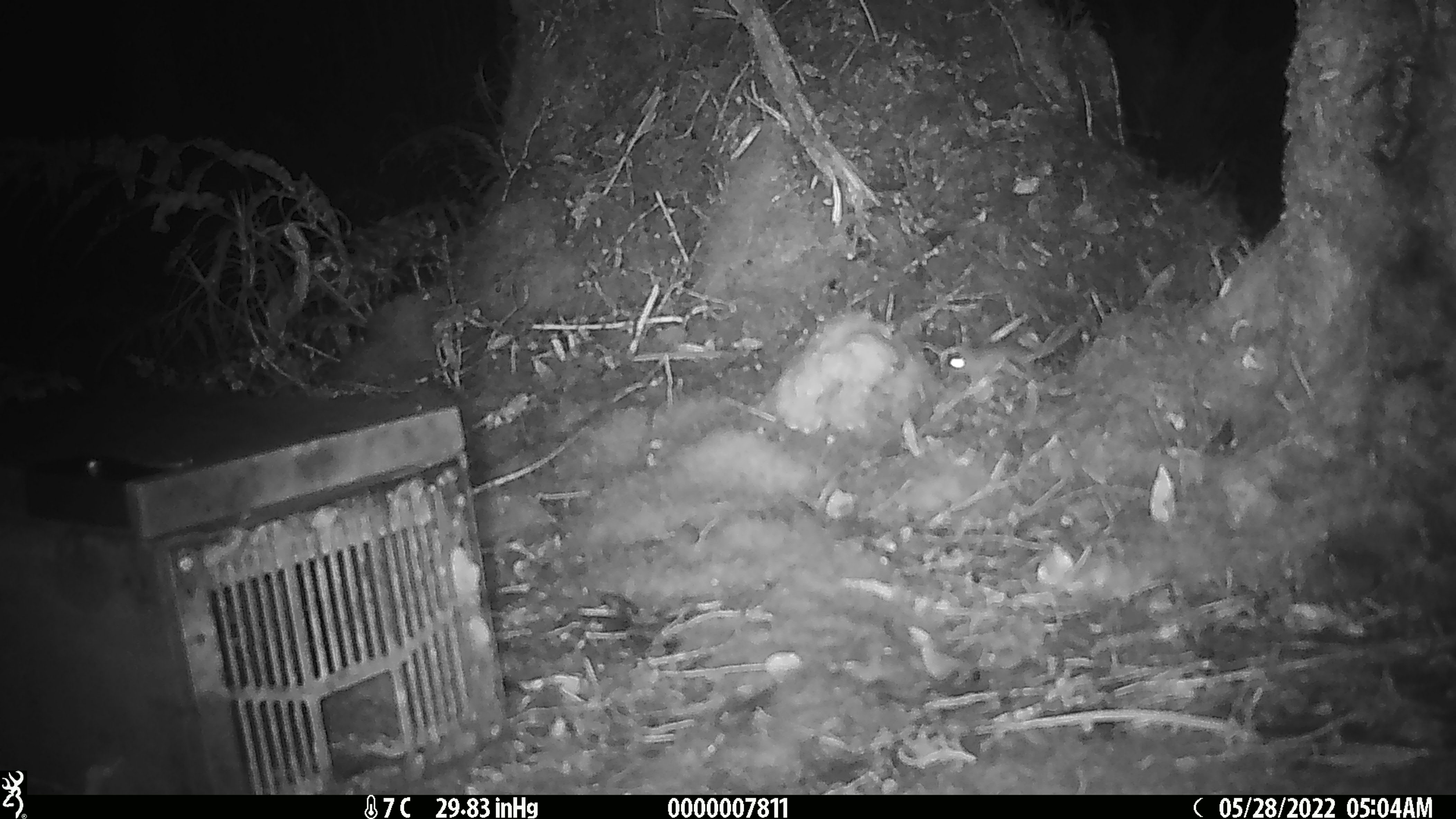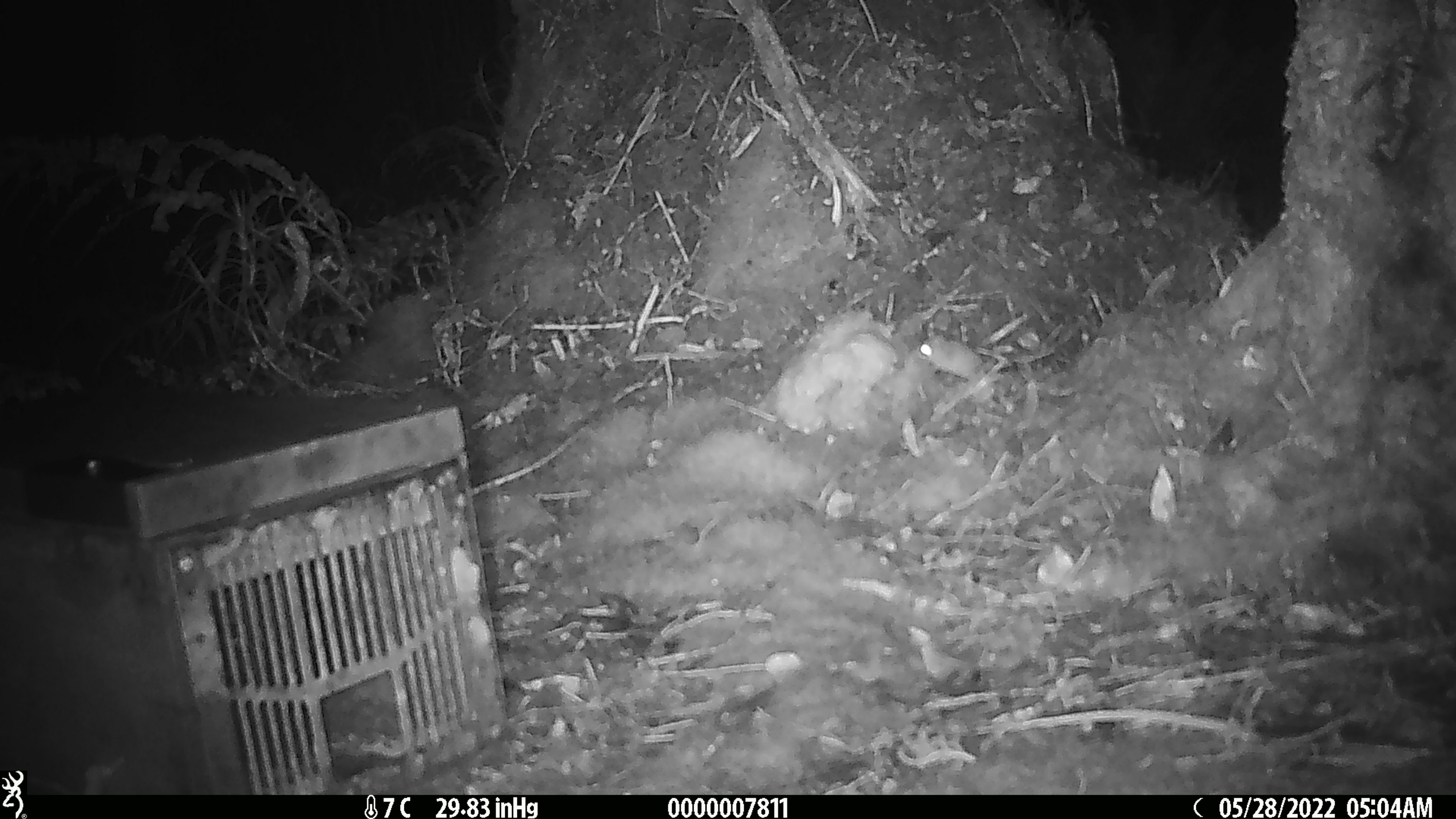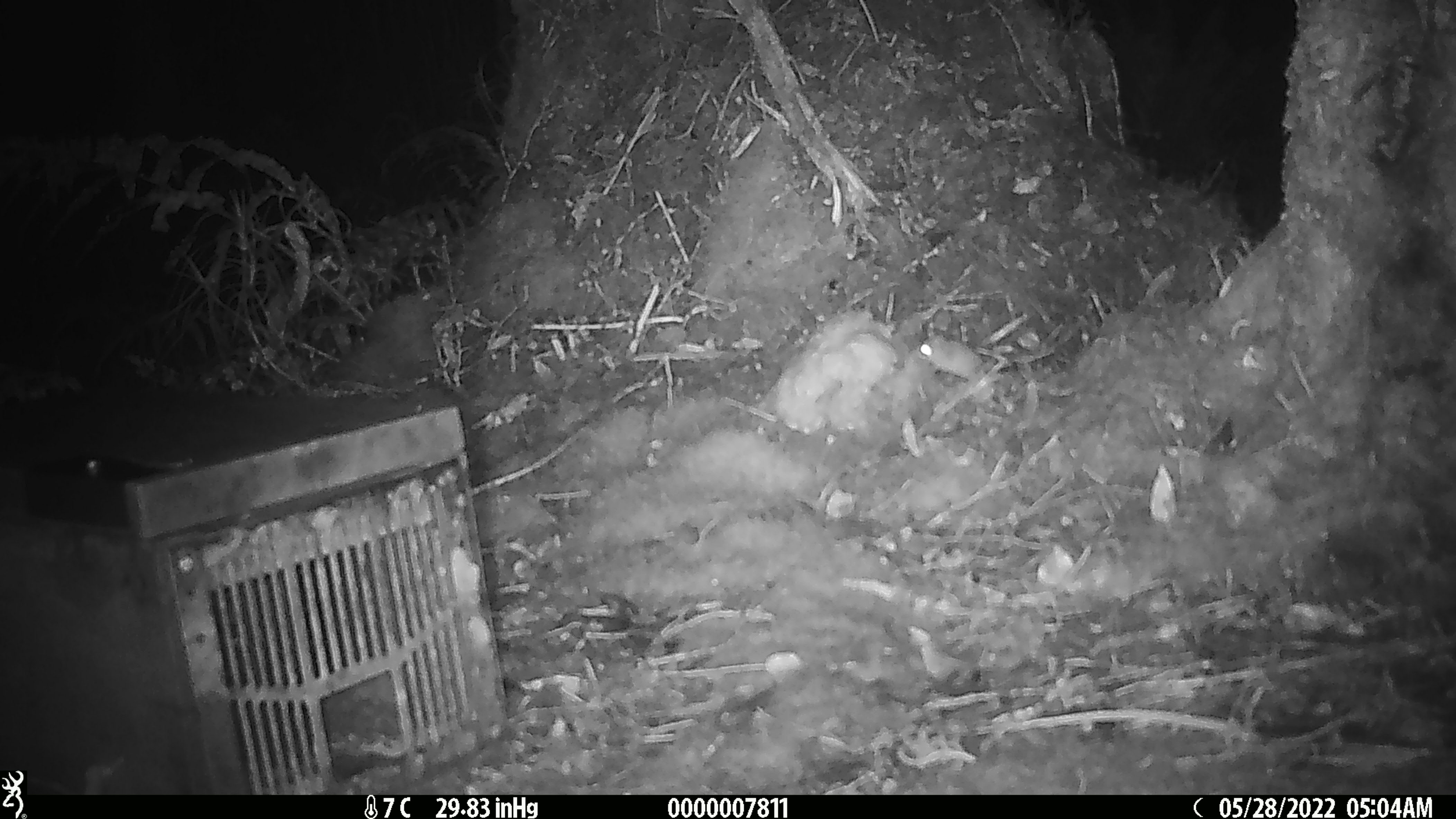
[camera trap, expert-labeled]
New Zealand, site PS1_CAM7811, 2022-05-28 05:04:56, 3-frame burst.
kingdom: Animalia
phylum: Chordata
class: Mammalia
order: Rodentia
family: Muridae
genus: Mus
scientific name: Mus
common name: mouse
Mouse (Mus).